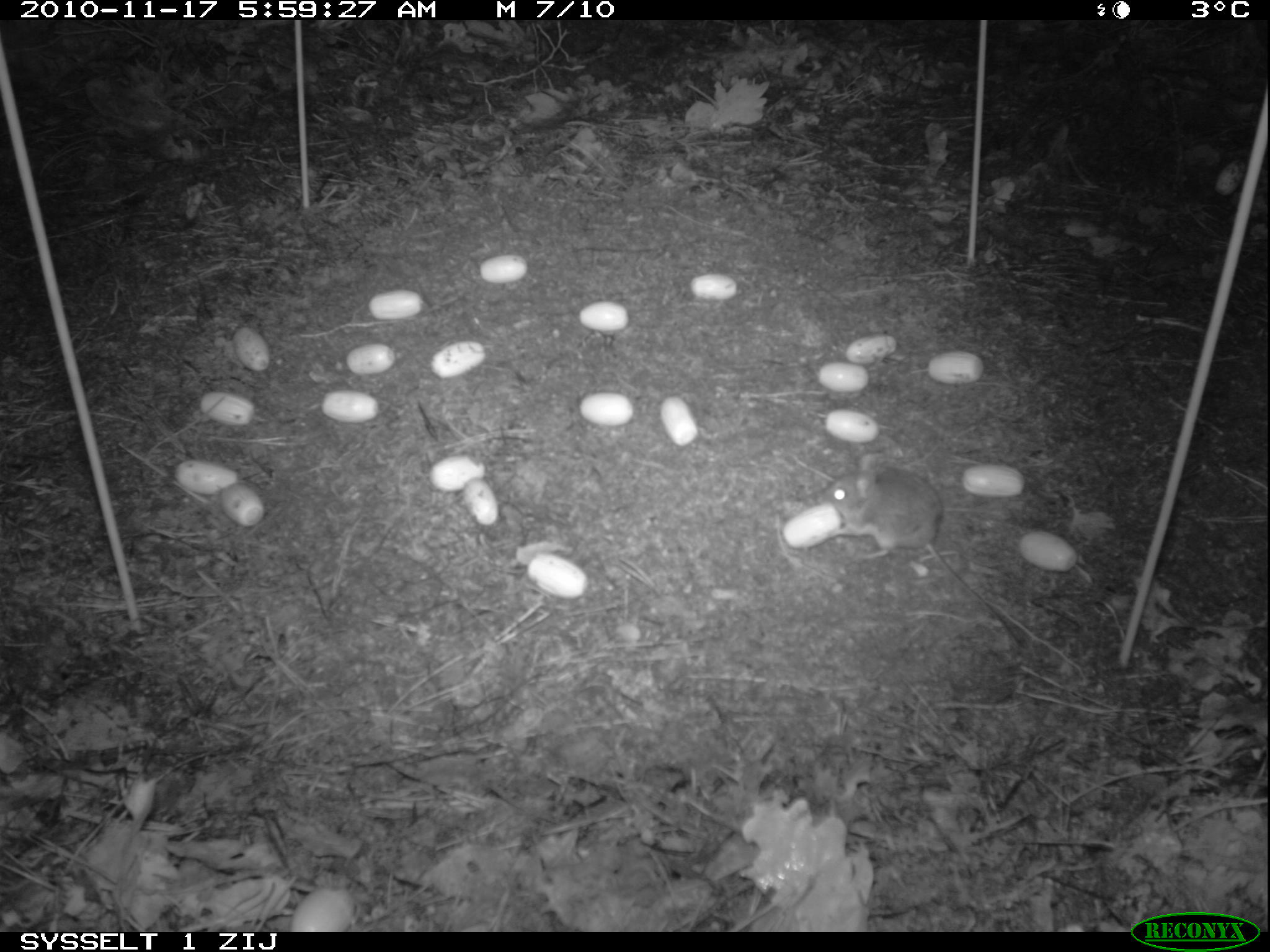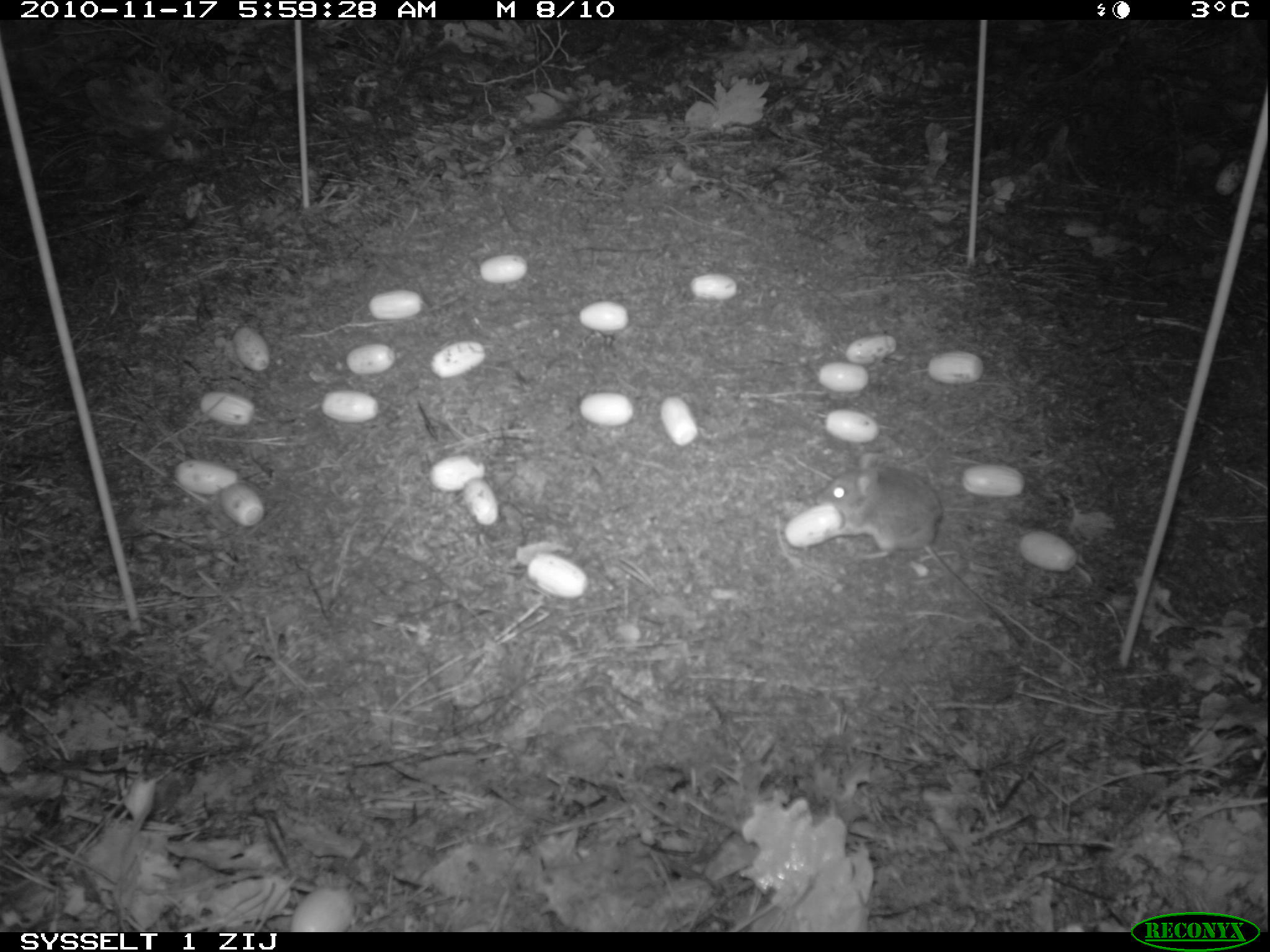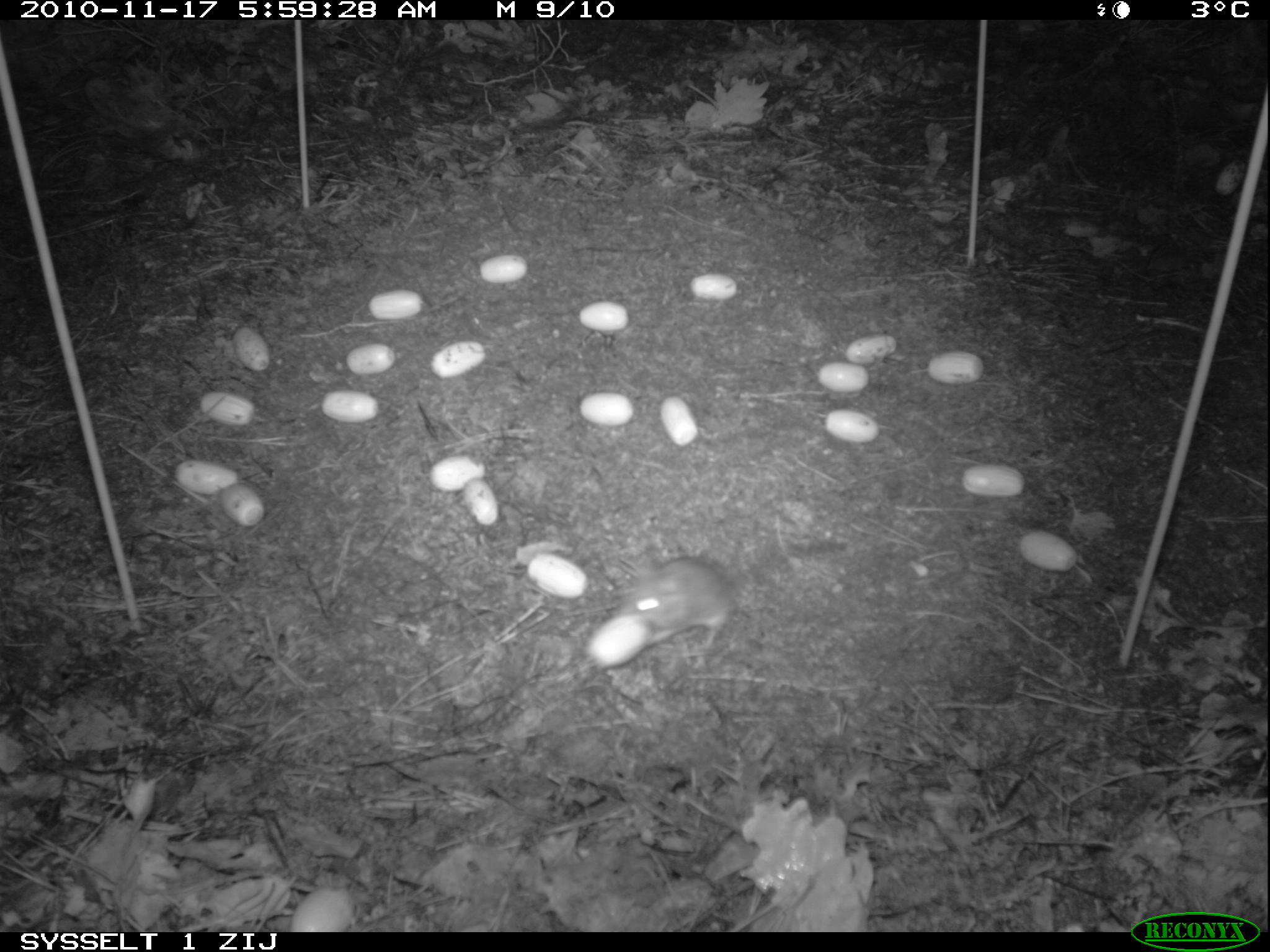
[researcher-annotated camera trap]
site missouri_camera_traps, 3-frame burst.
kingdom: Animalia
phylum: Chordata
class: Mammalia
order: Rodentia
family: Muridae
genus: Apodemus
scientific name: Apodemus sylvaticus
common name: wood mouse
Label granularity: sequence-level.